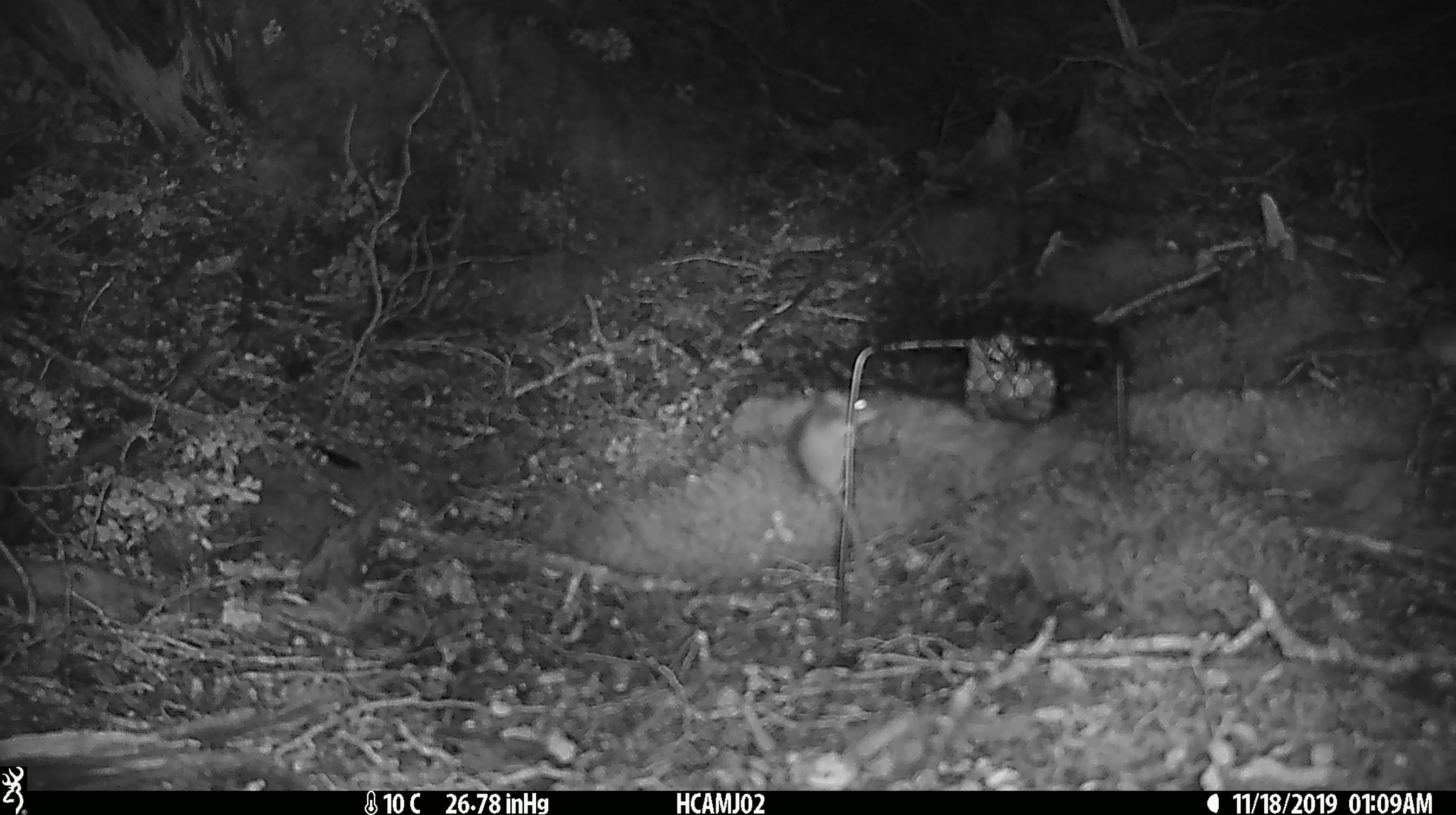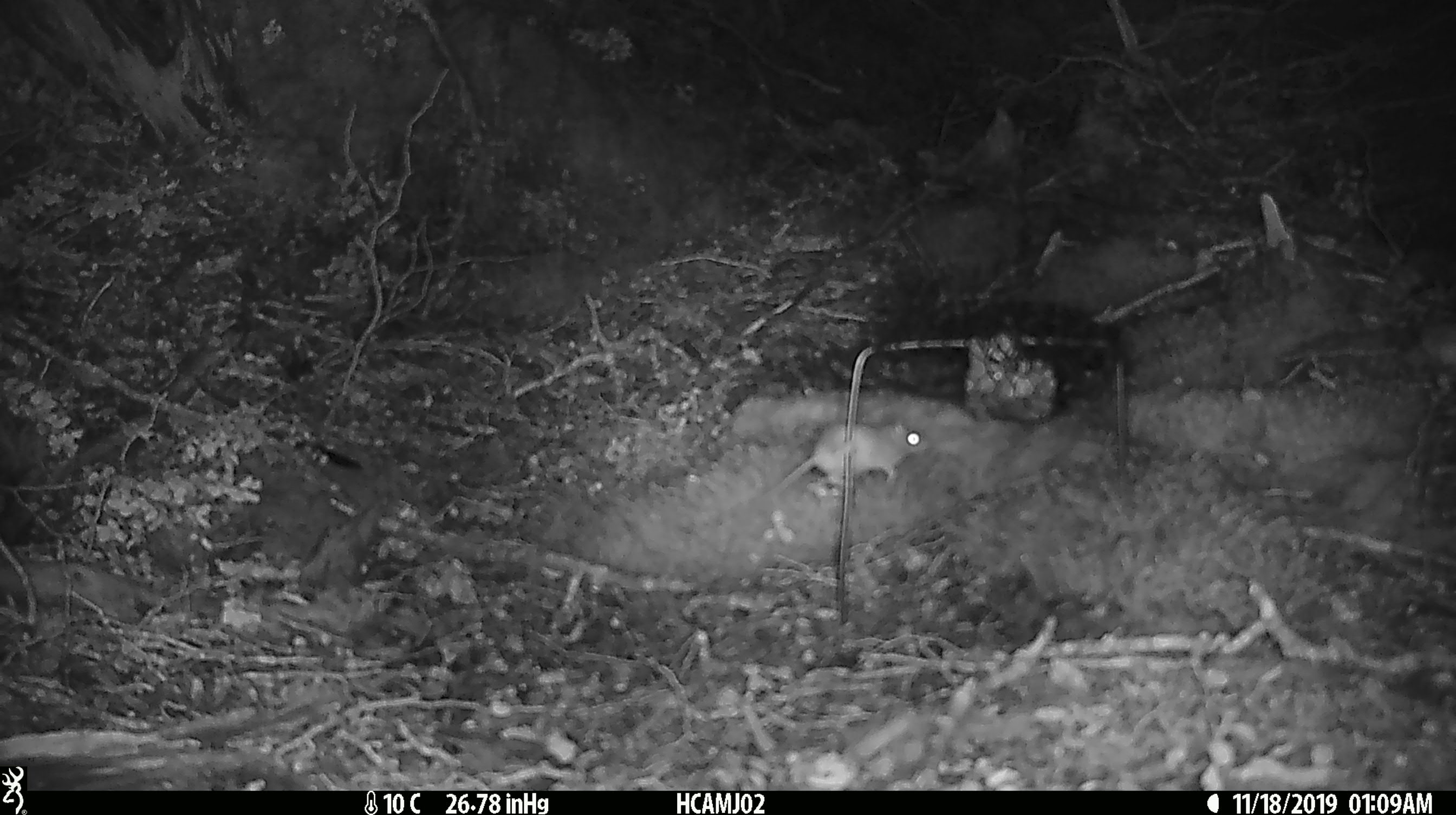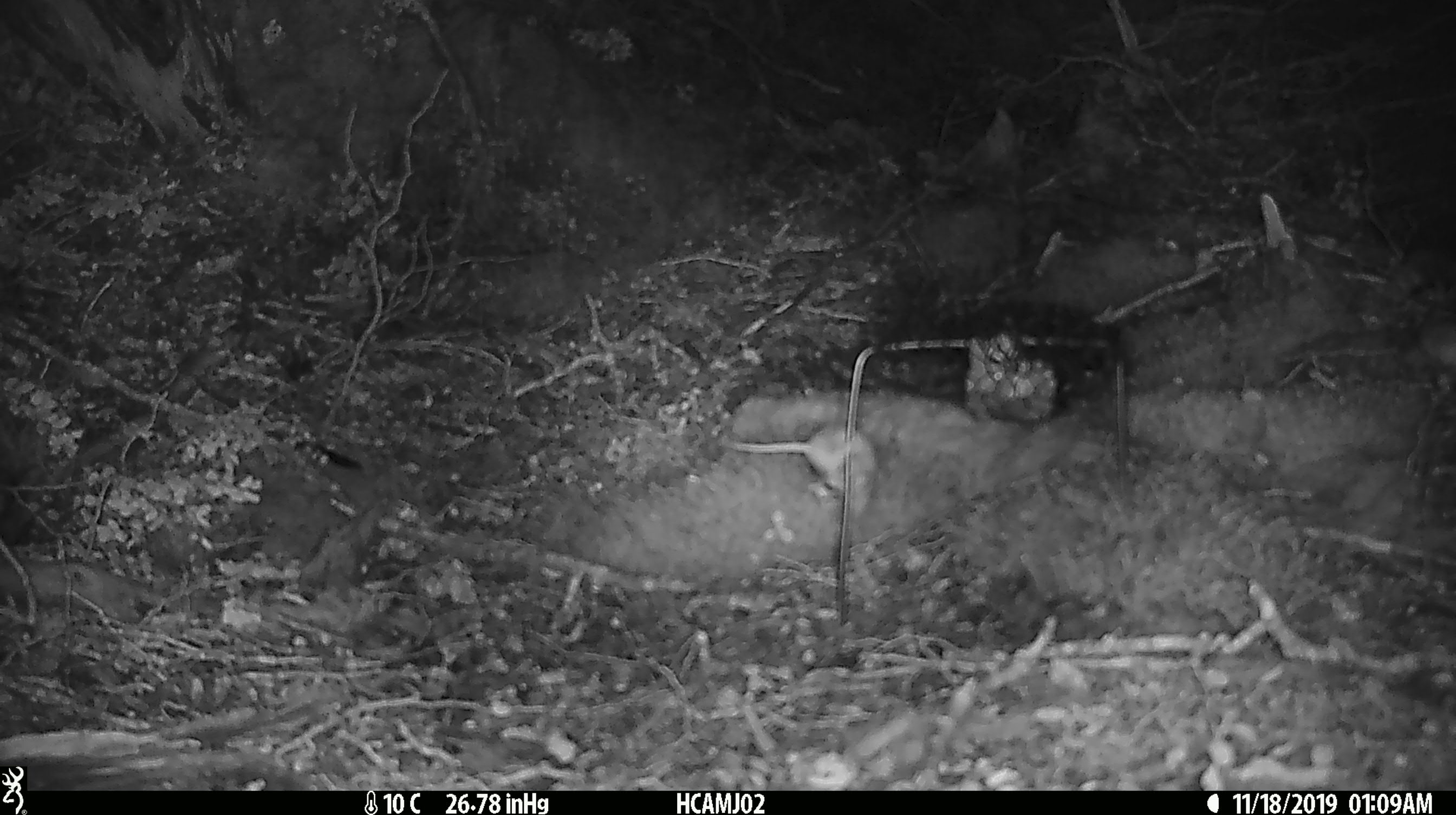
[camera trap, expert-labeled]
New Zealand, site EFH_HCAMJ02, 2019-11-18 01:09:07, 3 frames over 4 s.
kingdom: Animalia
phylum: Chordata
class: Mammalia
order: Rodentia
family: Muridae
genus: Mus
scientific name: Mus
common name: mouse